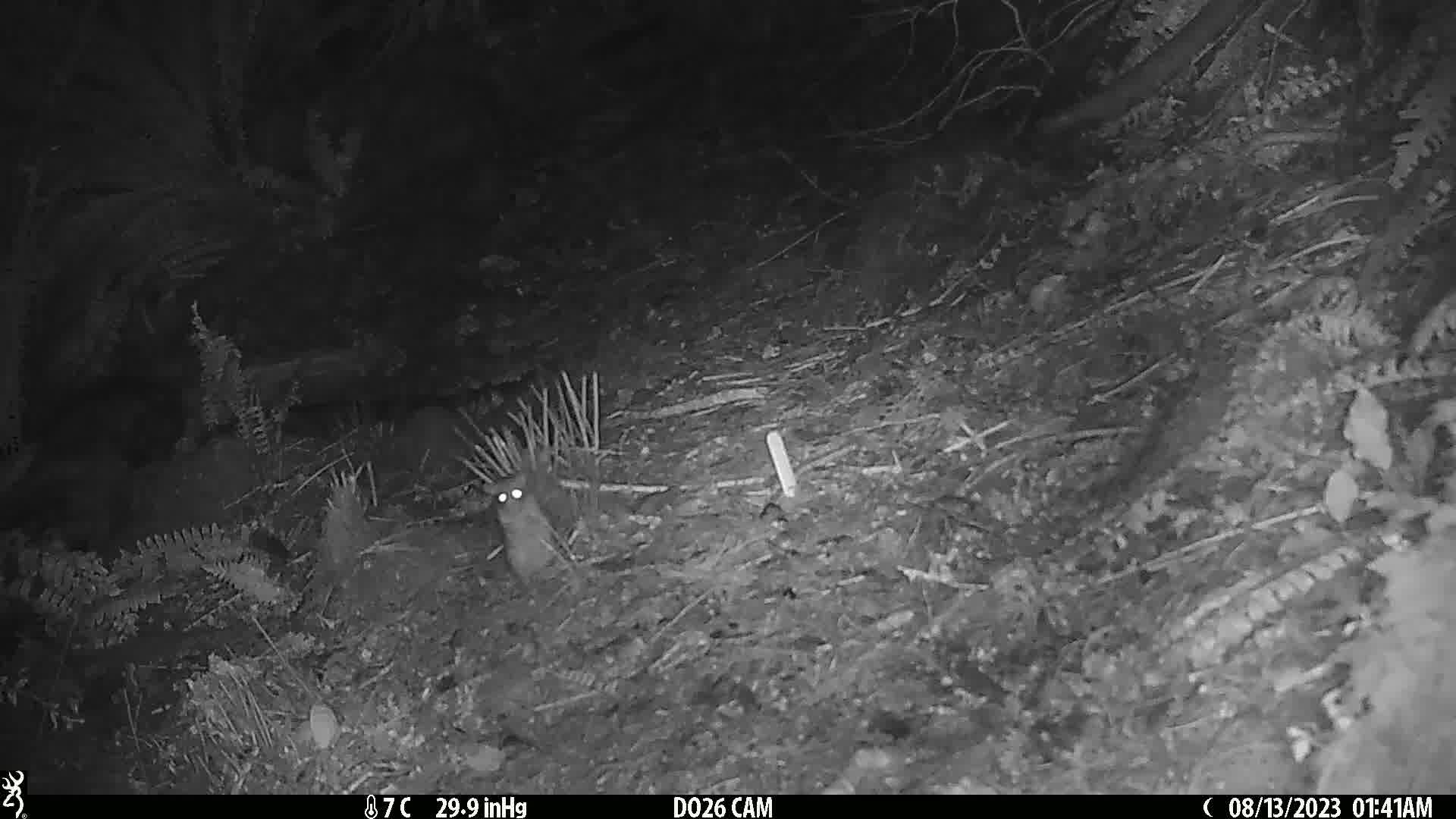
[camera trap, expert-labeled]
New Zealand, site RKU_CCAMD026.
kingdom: Animalia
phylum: Chordata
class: Mammalia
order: Rodentia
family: Muridae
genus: Rattus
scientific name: Rattus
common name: rat